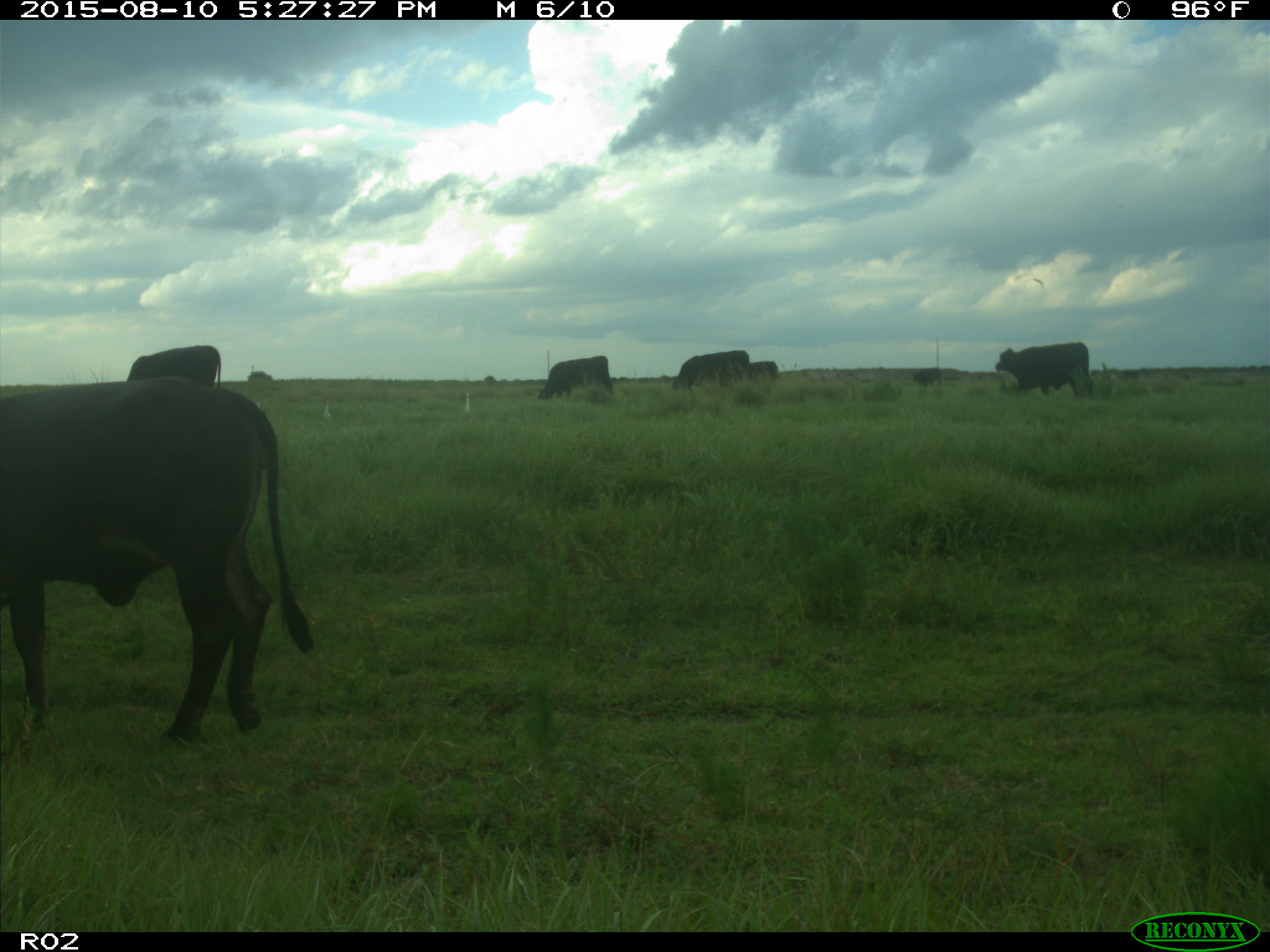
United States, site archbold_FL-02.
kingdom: Animalia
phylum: Chordata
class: Mammalia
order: Artiodactyla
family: Bovidae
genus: Bos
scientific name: Bos taurus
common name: domestic cow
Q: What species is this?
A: Bos taurus (domestic cow).